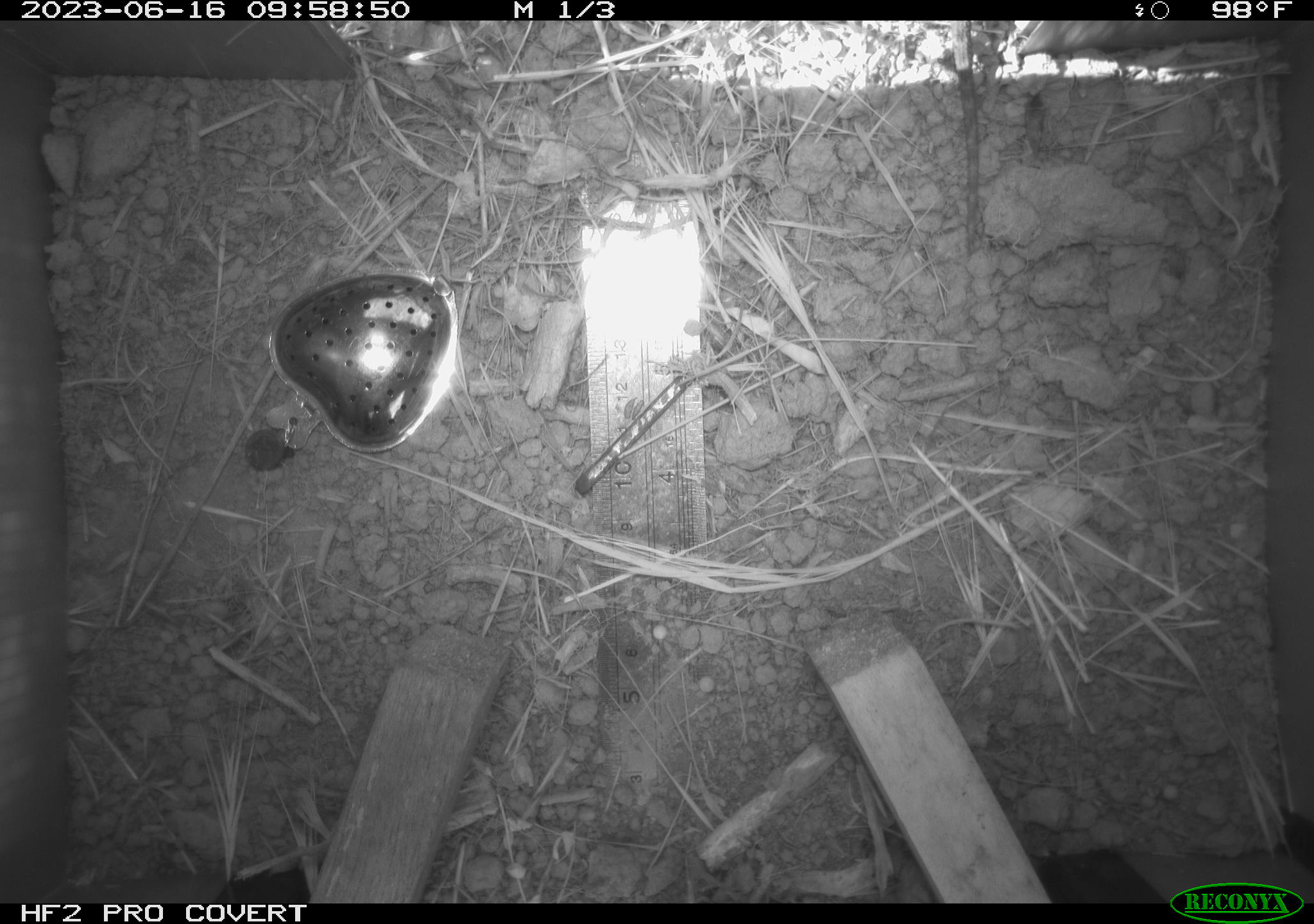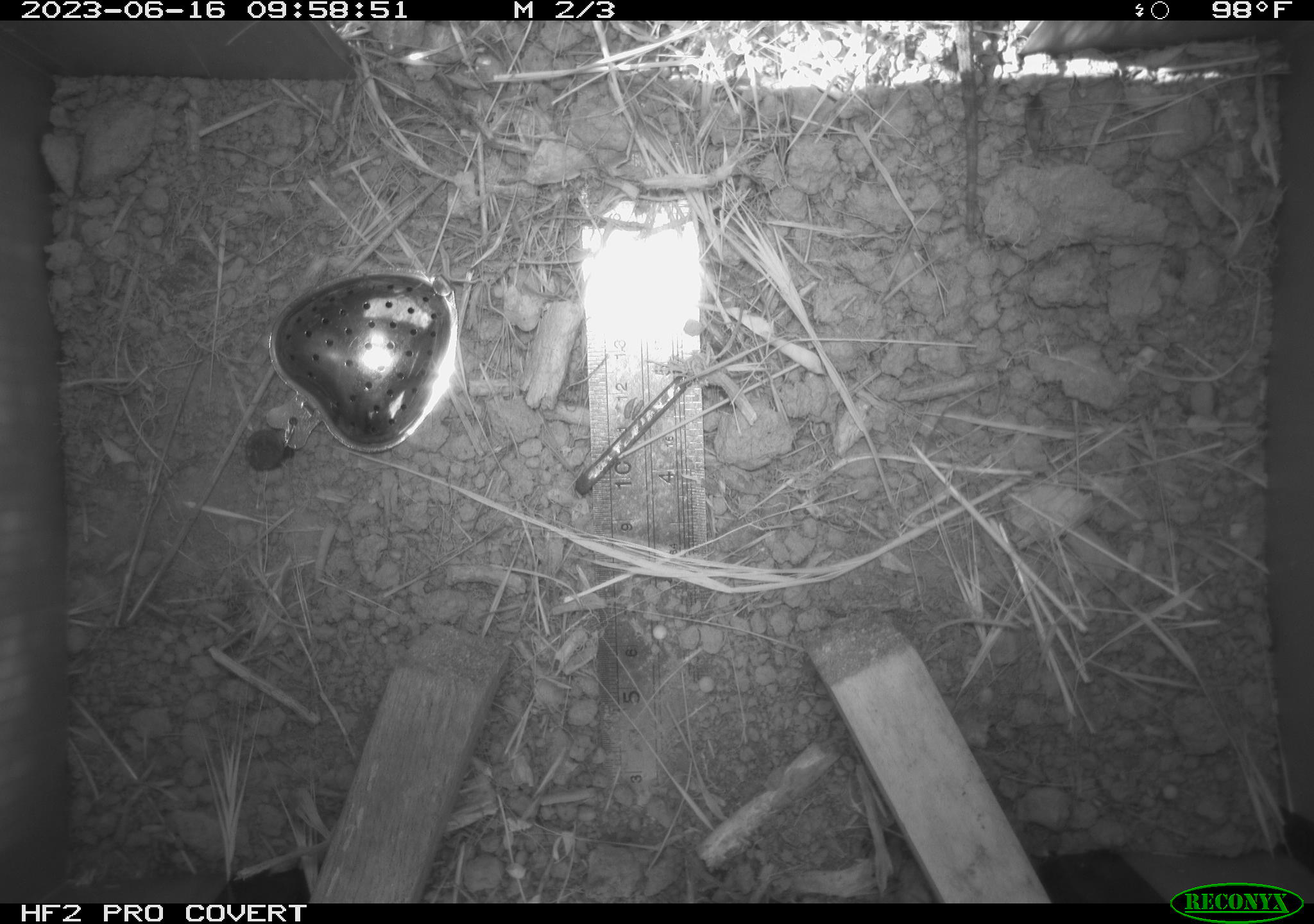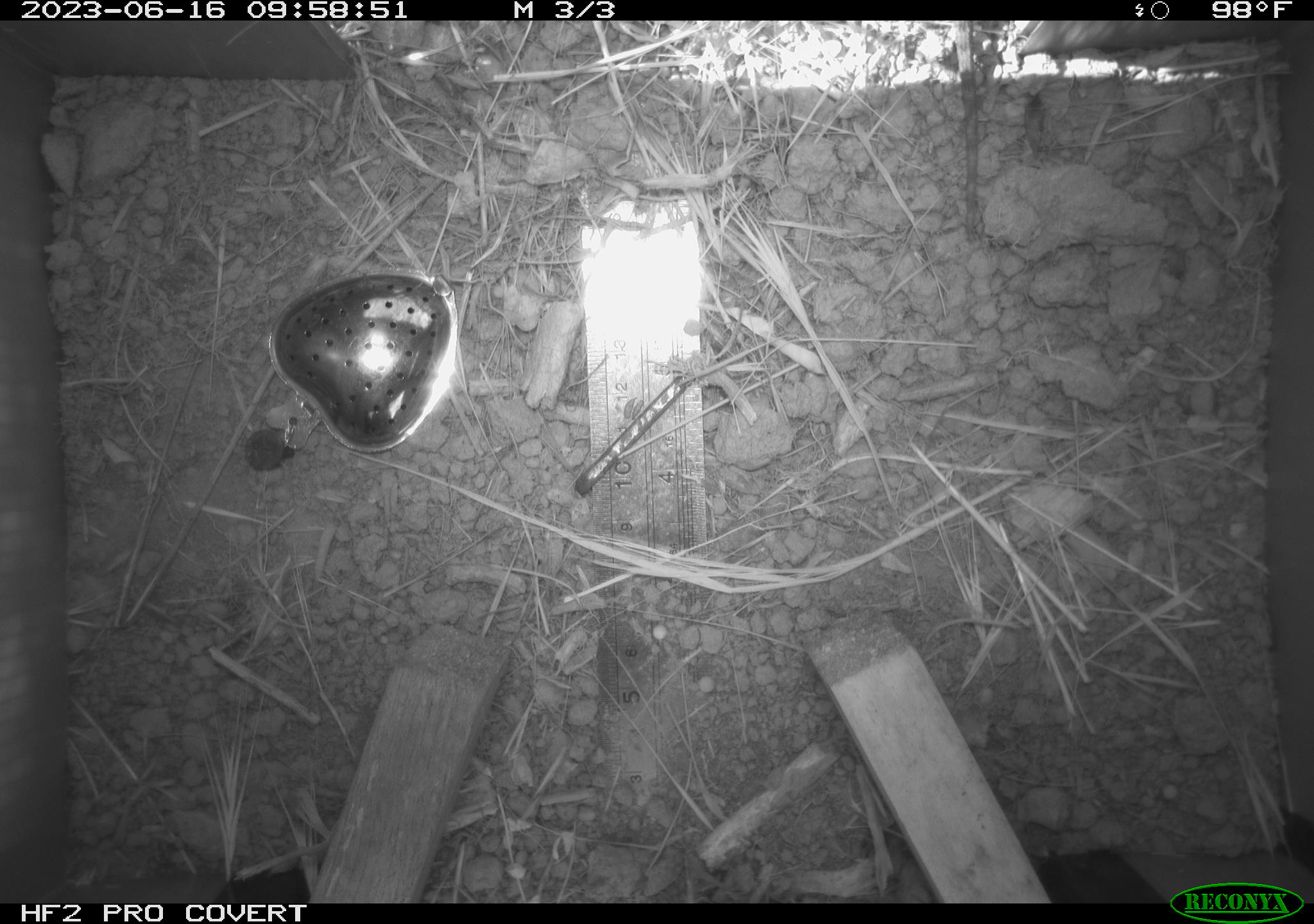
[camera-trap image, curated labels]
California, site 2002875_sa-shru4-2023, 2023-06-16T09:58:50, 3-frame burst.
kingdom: Animalia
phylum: Chordata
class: Reptilia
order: Squamata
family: Phrynosomatidae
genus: Sceloporus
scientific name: Sceloporus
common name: spiny lizards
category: sceloporus species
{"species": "sceloporus species (spiny lizards) (Sceloporus)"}